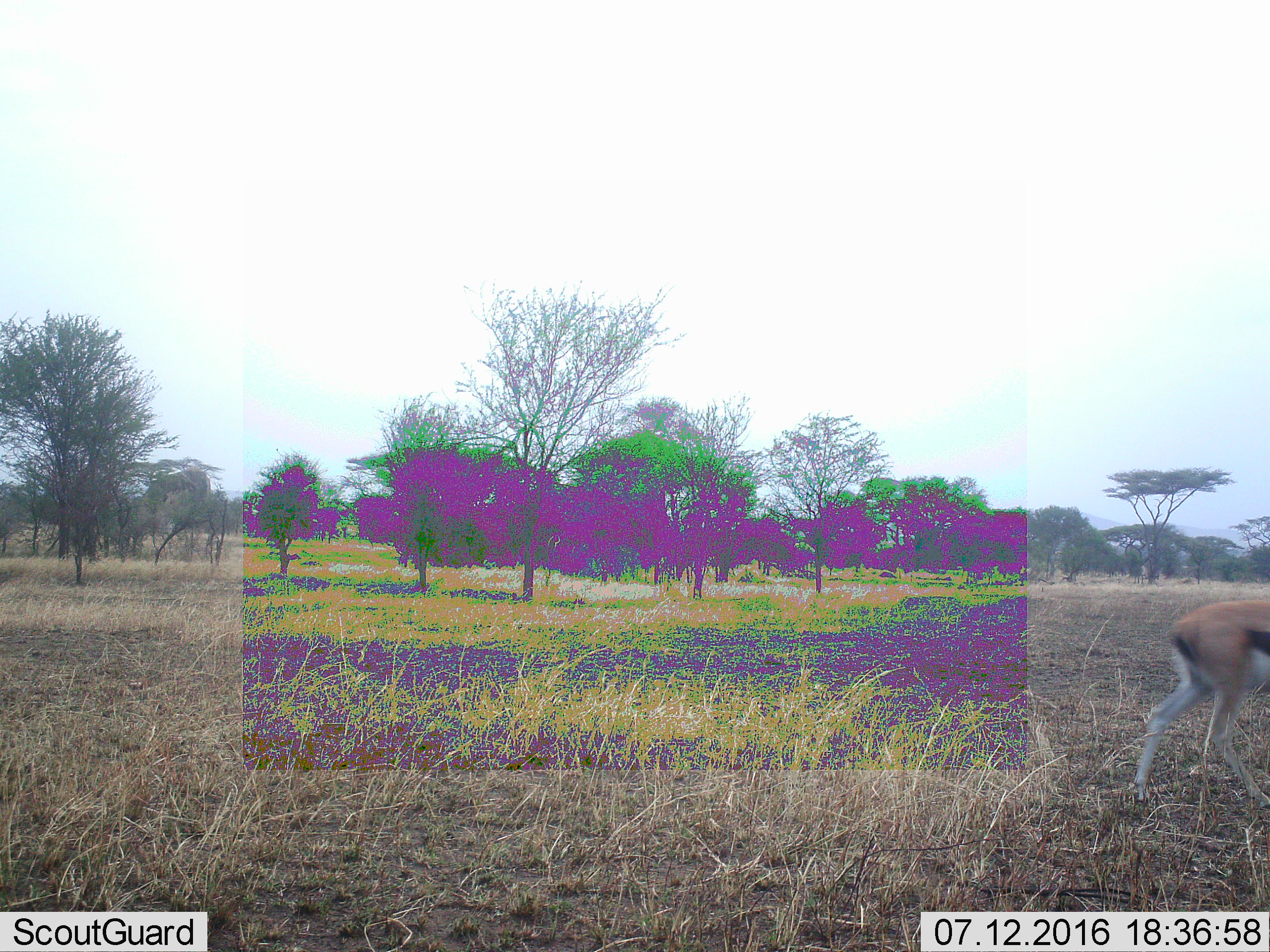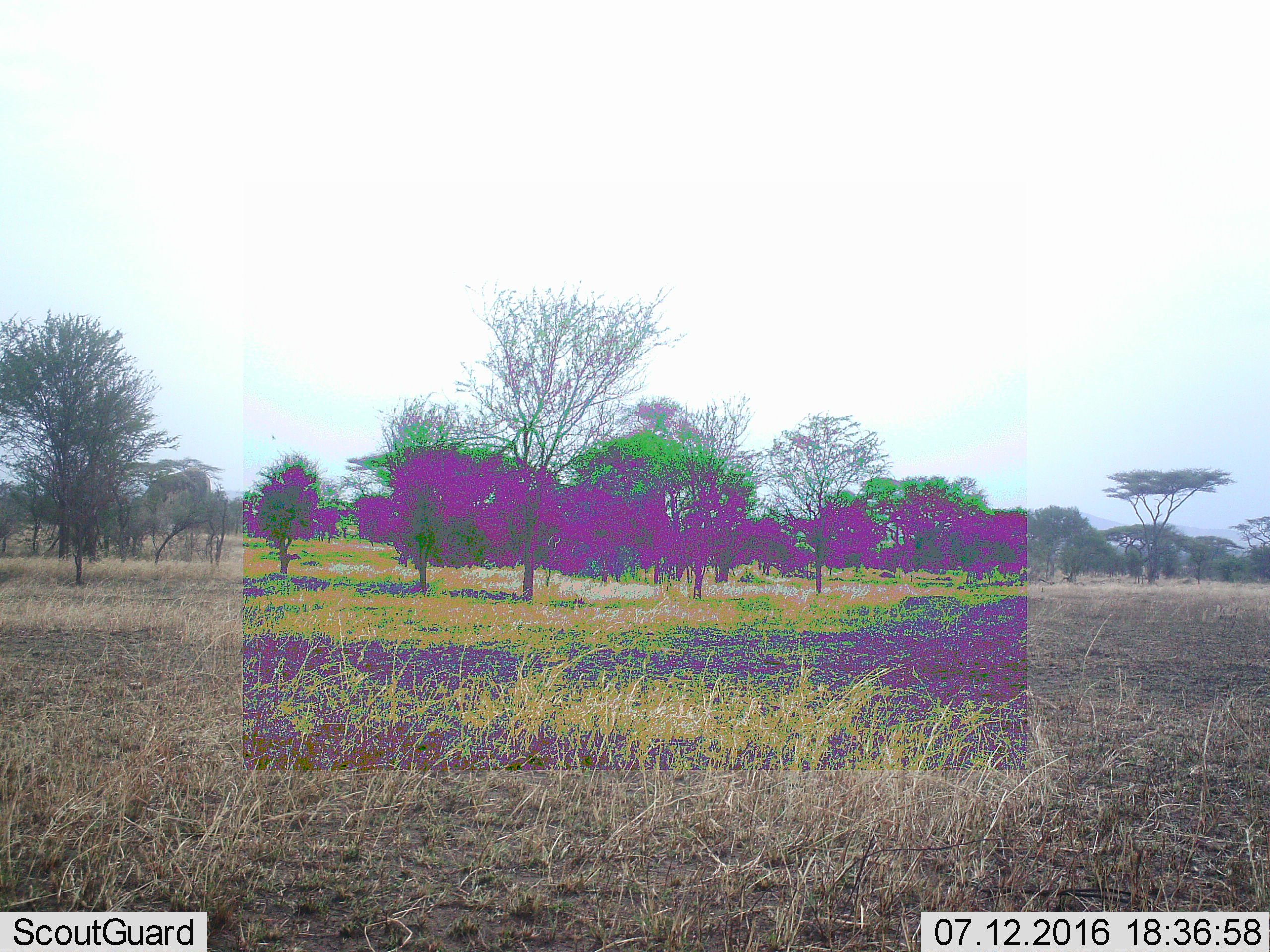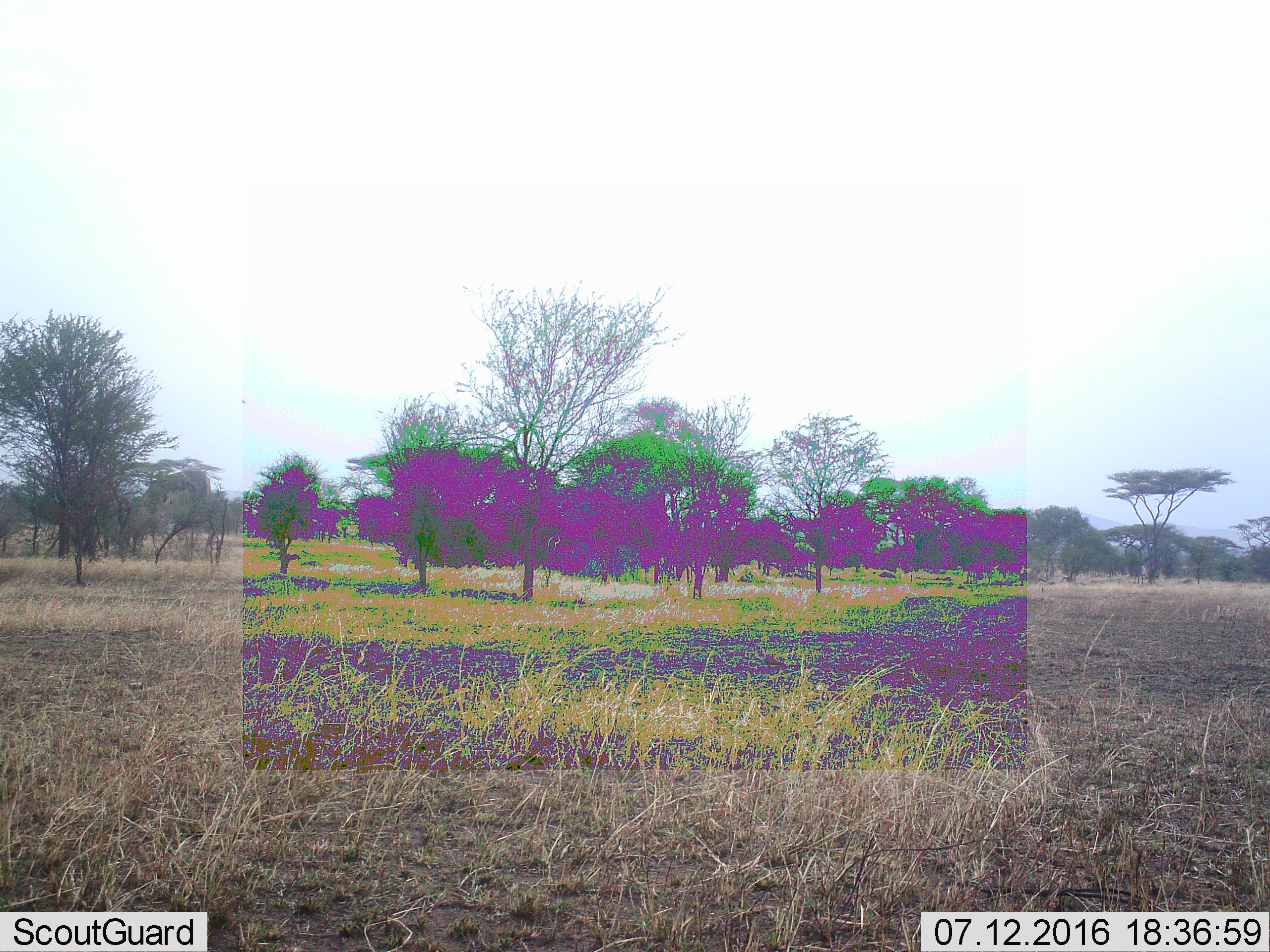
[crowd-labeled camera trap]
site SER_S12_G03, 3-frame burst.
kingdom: Animalia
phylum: Chordata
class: Mammalia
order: Artiodactyla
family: Bovidae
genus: Eudorcas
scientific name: Eudorcas thomsonii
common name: thomson's gazelle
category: gazellethomsons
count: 1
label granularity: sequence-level